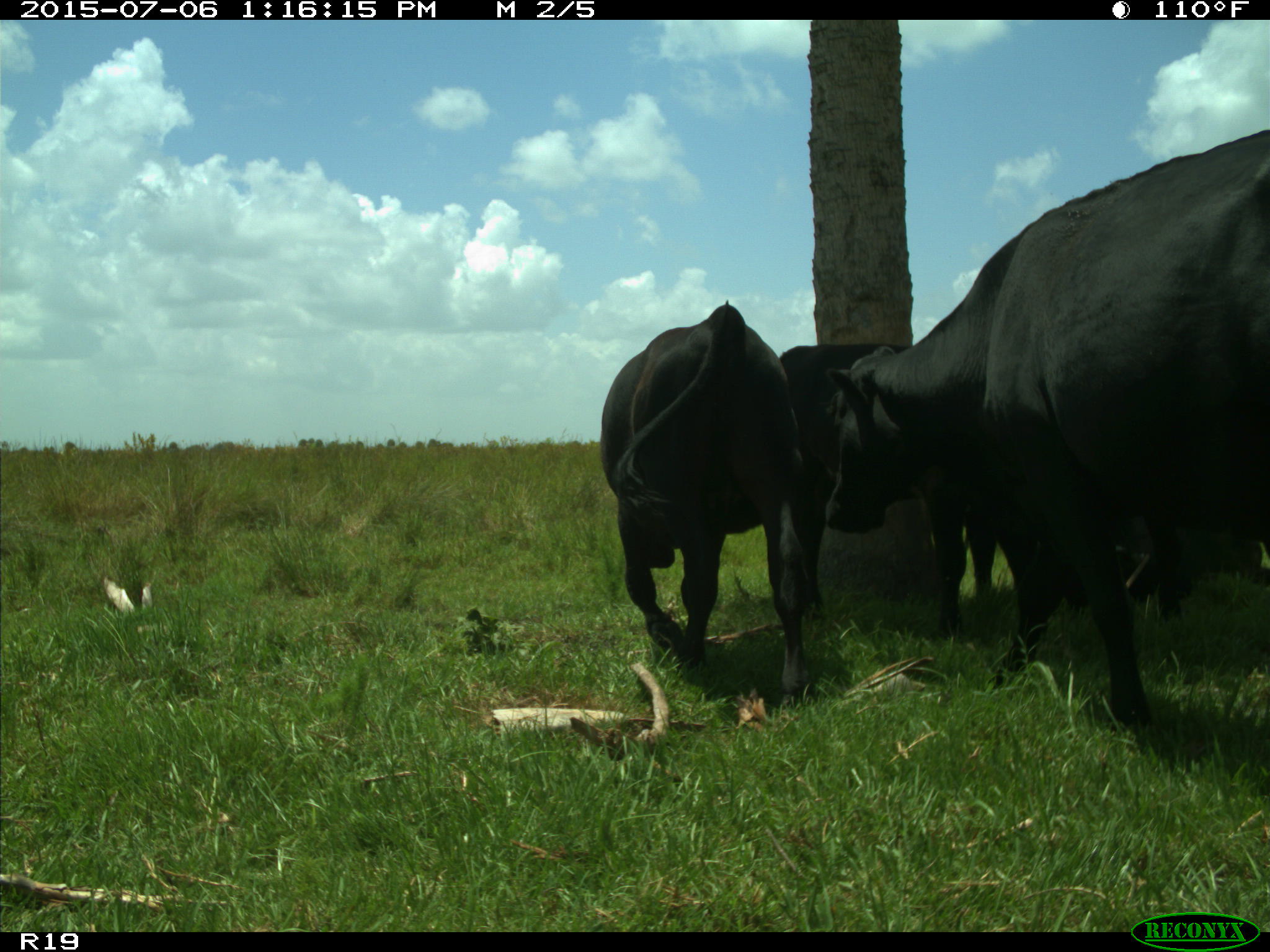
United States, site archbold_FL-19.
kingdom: Animalia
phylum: Chordata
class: Mammalia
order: Artiodactyla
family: Bovidae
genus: Bos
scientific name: Bos taurus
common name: domestic cow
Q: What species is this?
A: Bos taurus (domestic cow).